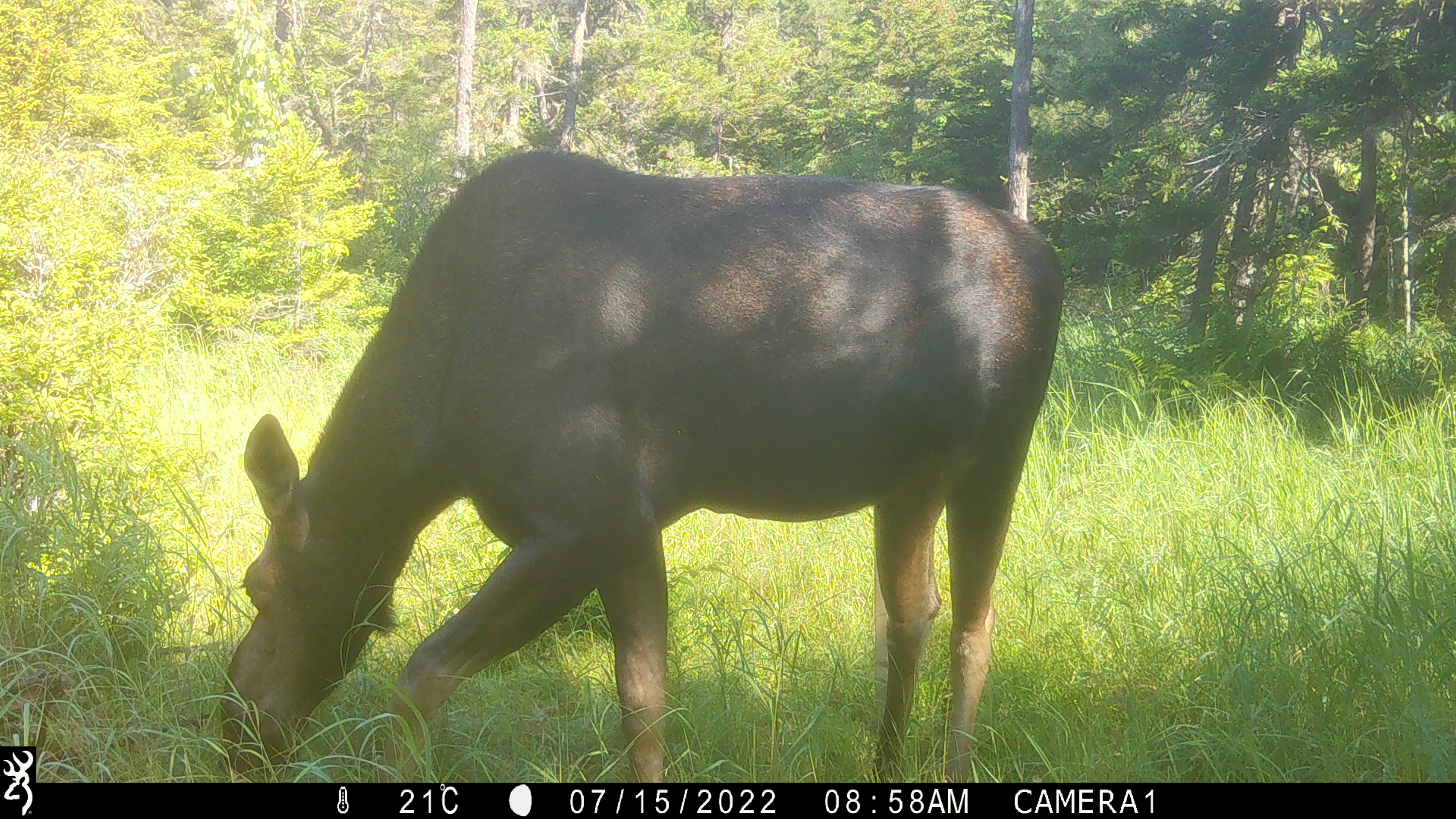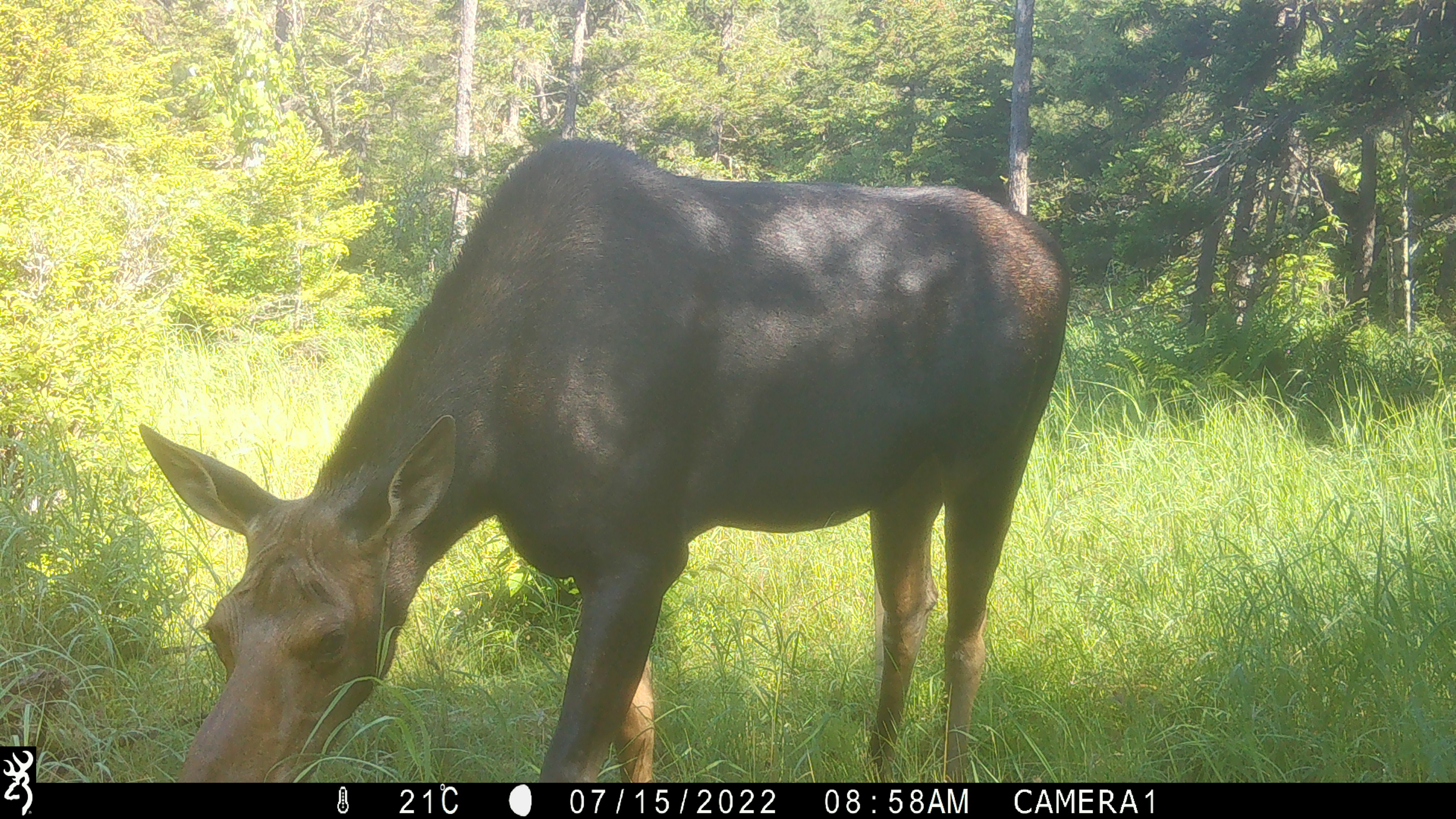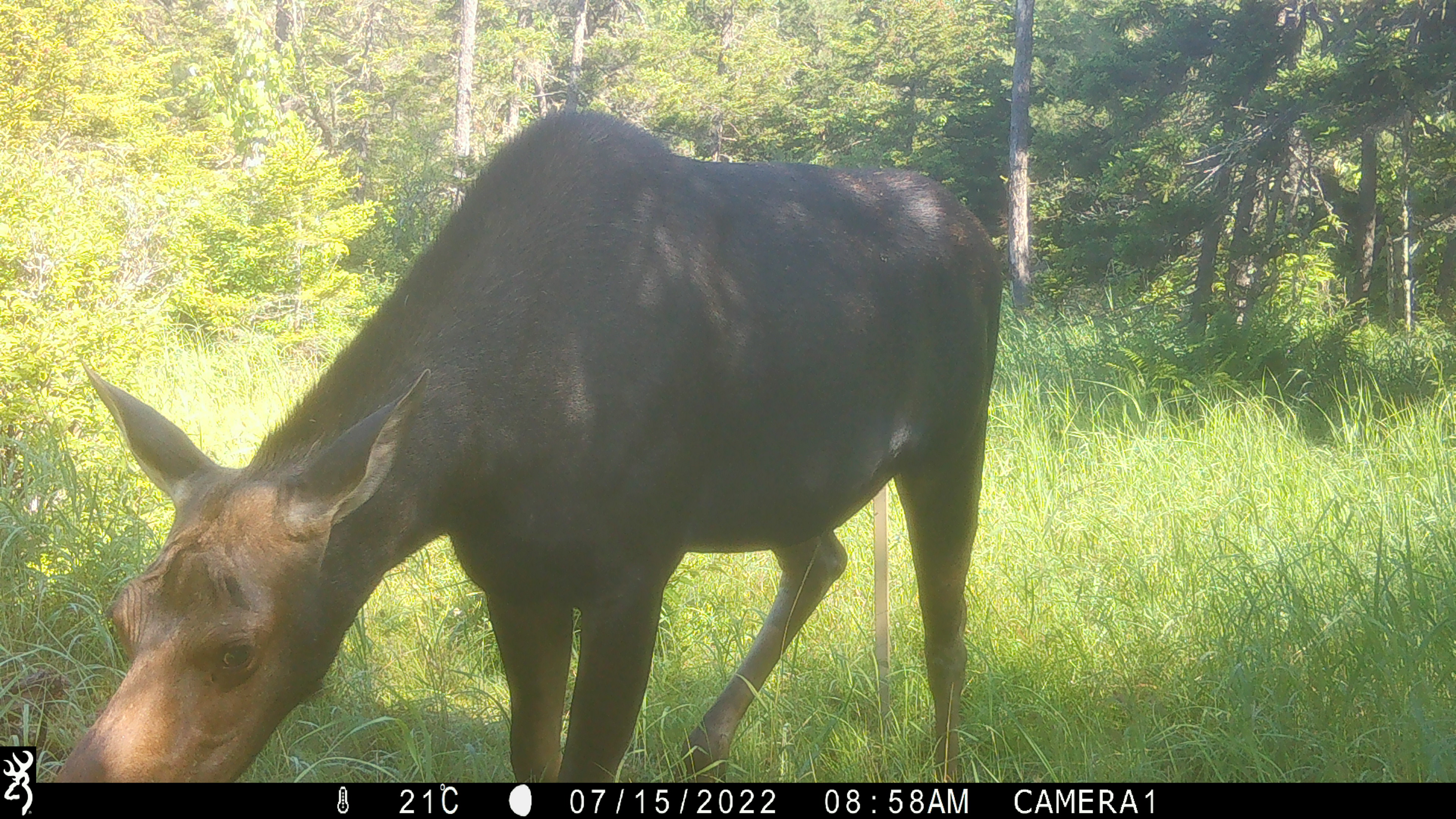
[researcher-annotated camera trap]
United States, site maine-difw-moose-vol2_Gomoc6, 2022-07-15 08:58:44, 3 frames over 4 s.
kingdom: Animalia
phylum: Chordata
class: Mammalia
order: Artiodactyla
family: Cervidae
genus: Alces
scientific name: Alces alces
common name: moose